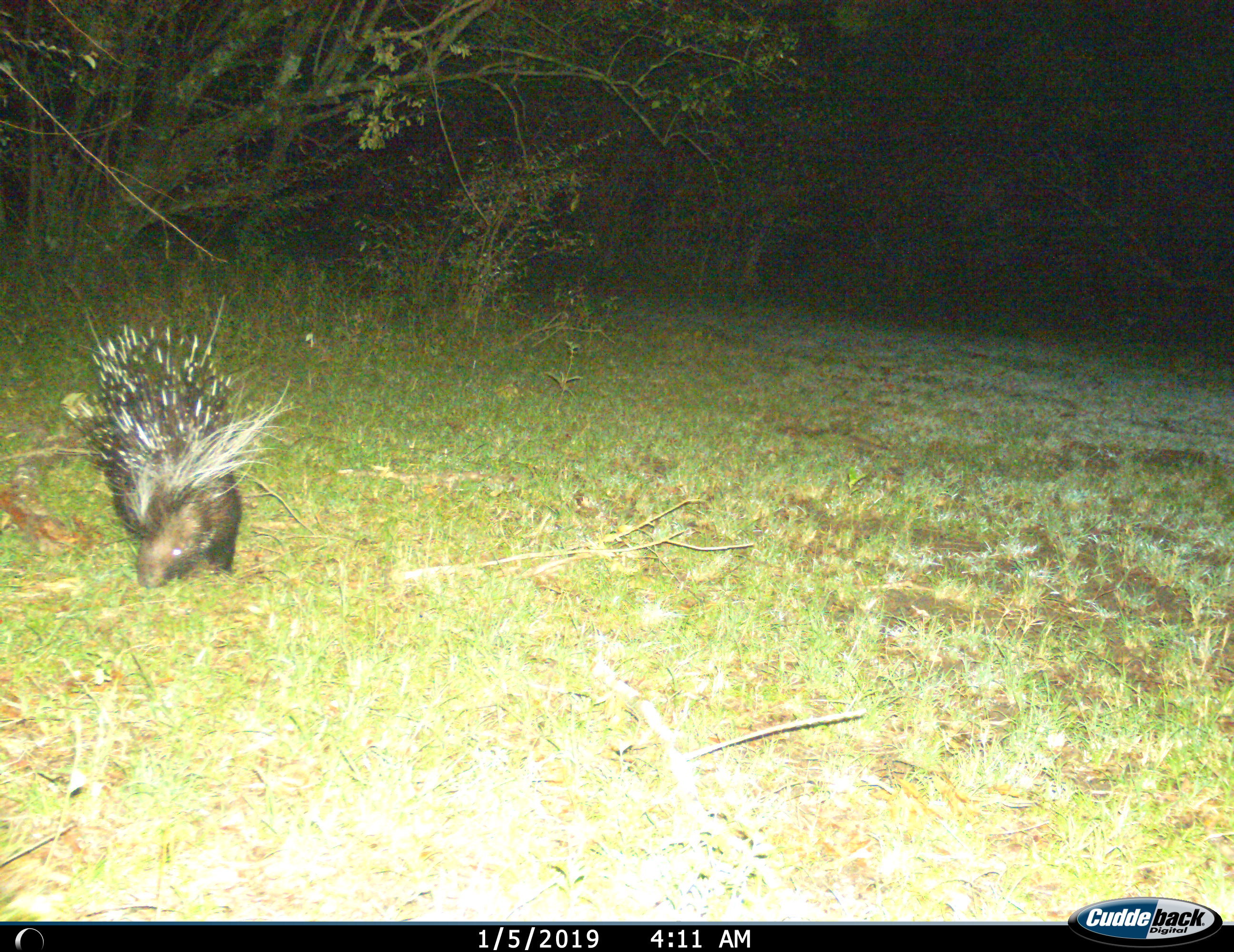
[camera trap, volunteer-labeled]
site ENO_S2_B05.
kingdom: Animalia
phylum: Chordata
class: Mammalia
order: Rodentia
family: Hystricidae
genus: Hystrix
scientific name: Hystrix cristata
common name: crested porcupine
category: porcupine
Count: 1.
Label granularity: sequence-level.